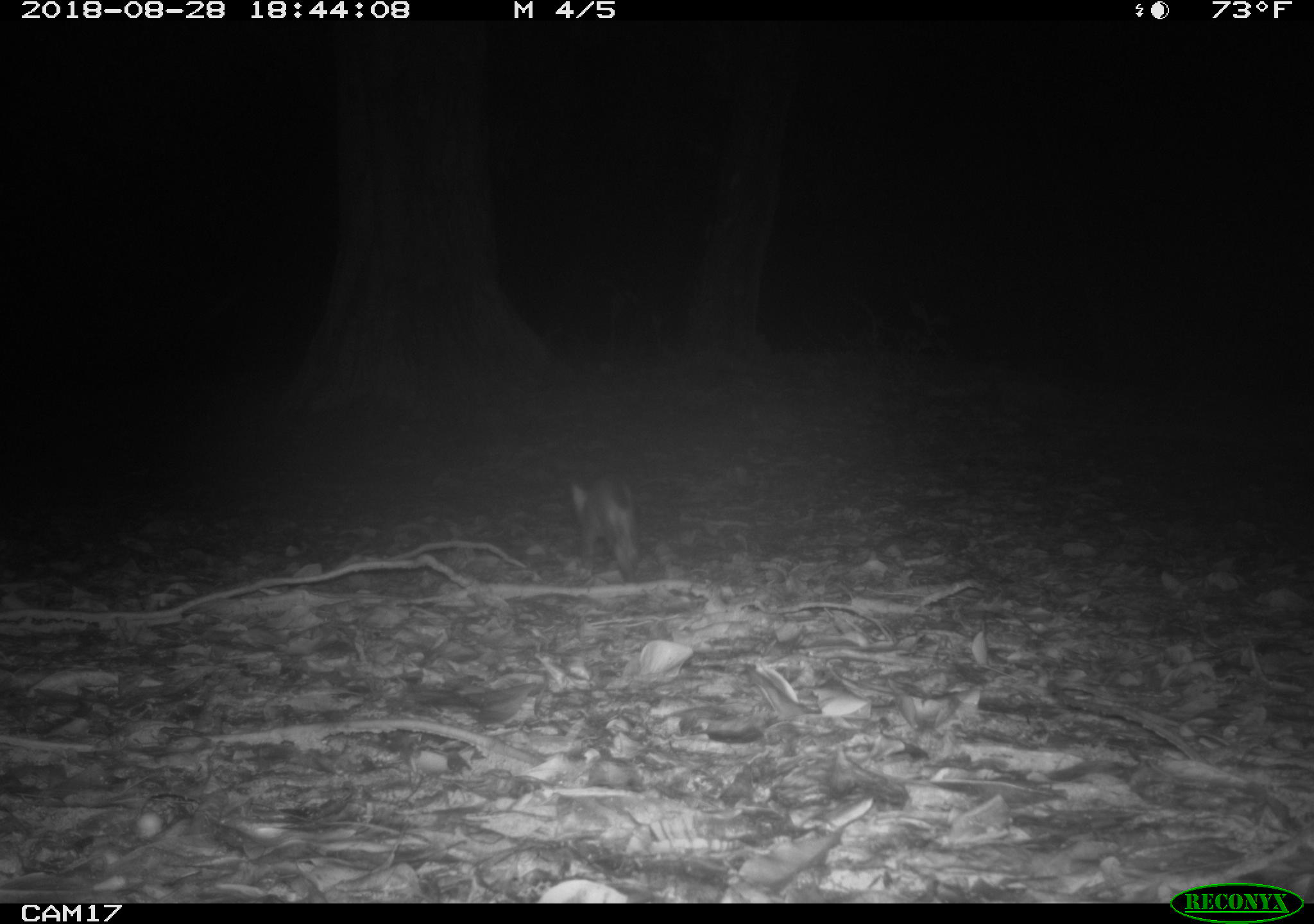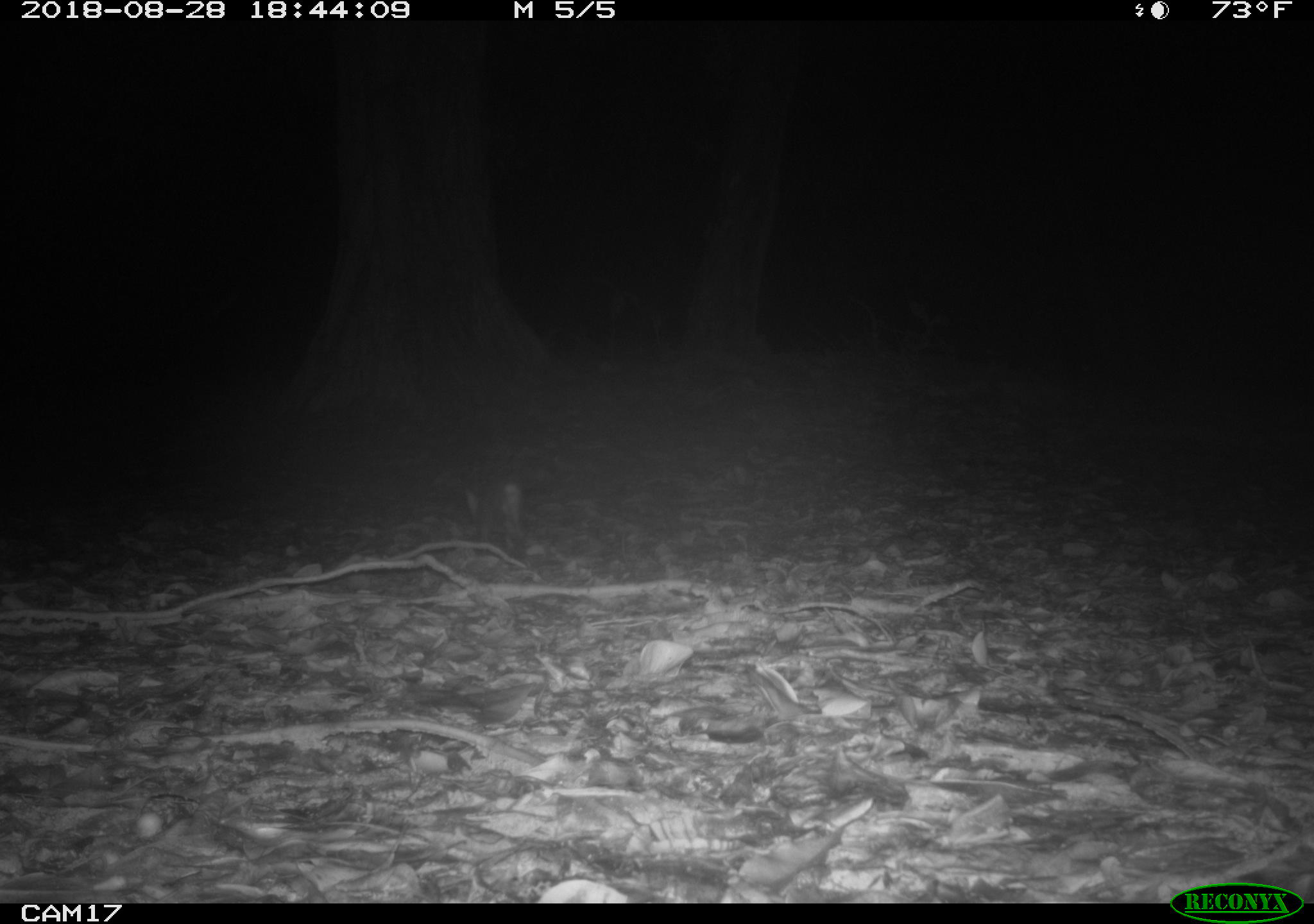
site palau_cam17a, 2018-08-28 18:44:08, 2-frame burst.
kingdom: Animalia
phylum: Chordata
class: Mammalia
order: Carnivora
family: Felidae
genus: Felis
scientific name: Felis catus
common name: cat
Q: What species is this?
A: Cat (Felis catus).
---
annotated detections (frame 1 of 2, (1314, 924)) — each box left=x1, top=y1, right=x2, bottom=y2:
cat: left=564, top=460, right=658, bottom=587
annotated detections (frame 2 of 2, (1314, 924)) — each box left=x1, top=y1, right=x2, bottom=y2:
cat: left=454, top=468, right=539, bottom=558